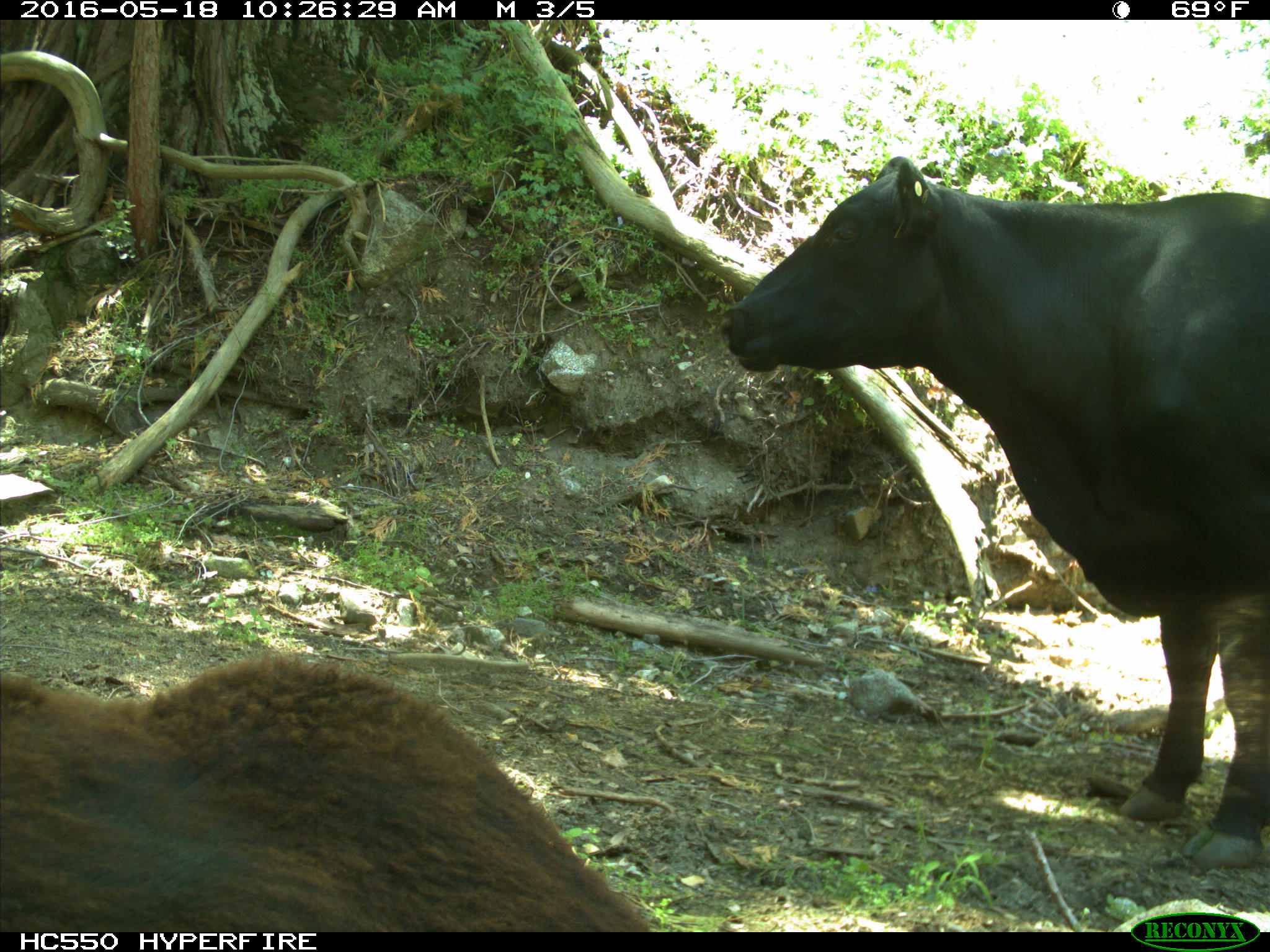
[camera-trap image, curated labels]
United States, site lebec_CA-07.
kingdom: Animalia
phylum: Chordata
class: Mammalia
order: Artiodactyla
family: Bovidae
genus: Bos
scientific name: Bos taurus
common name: domestic cow